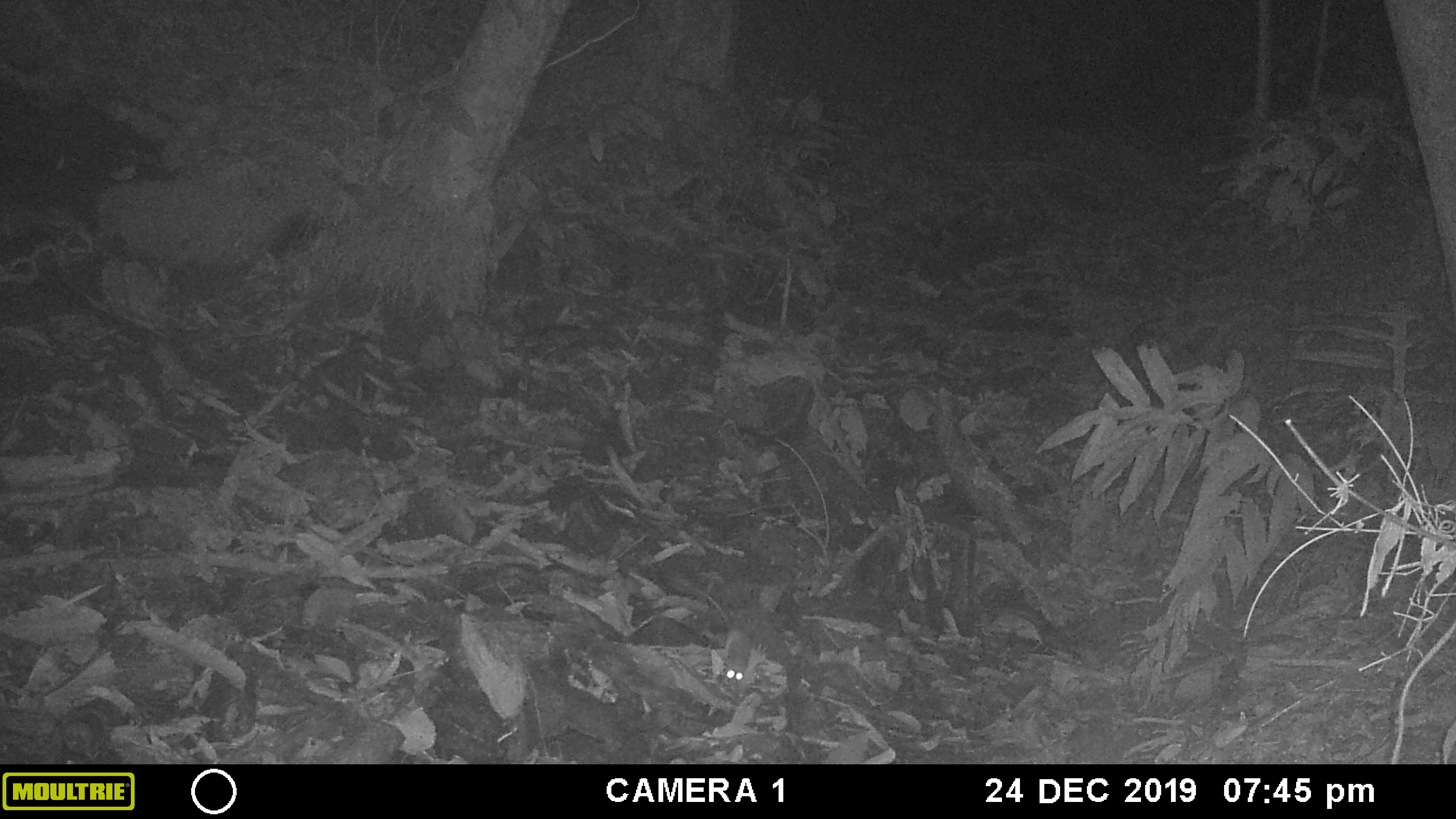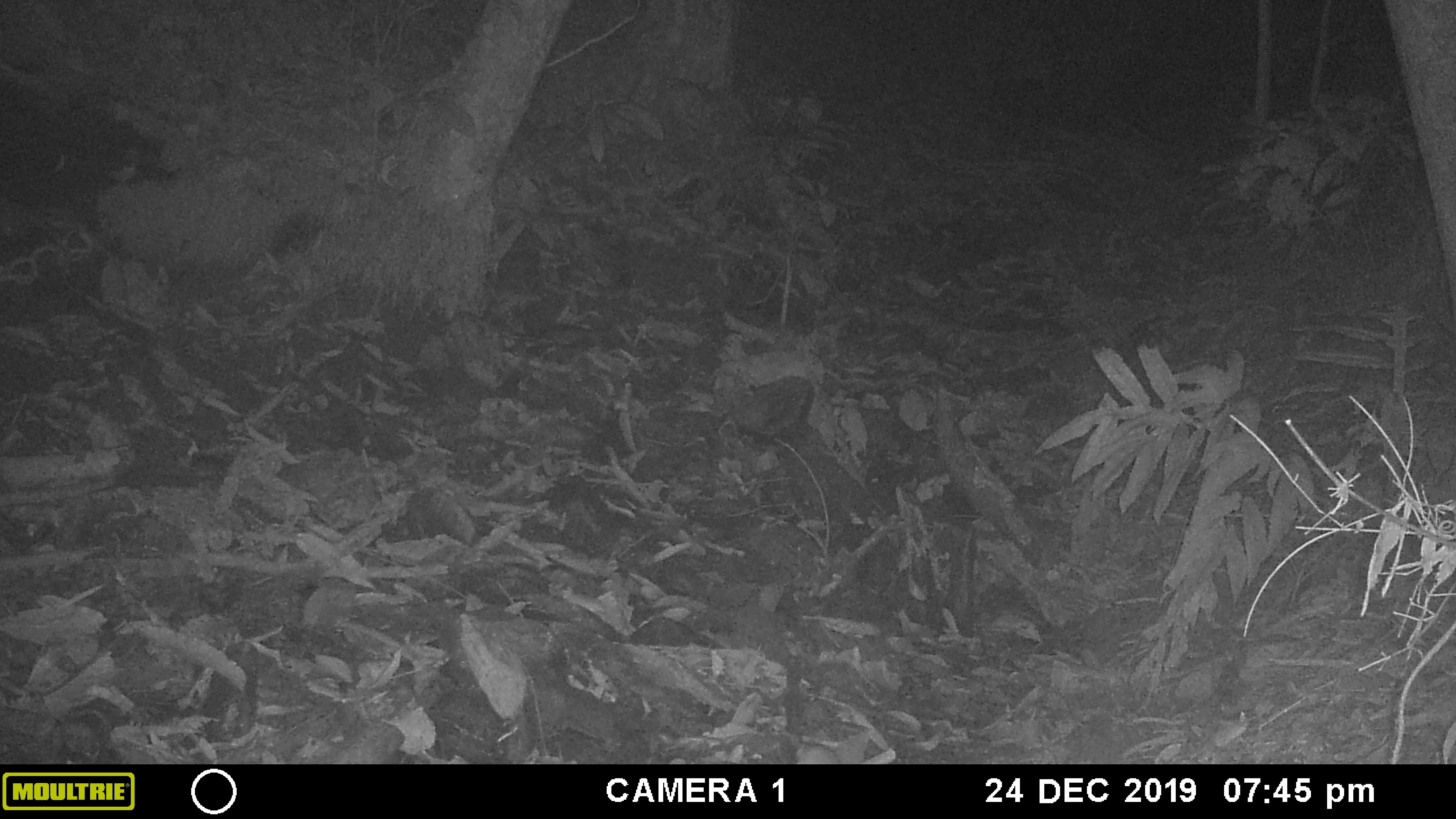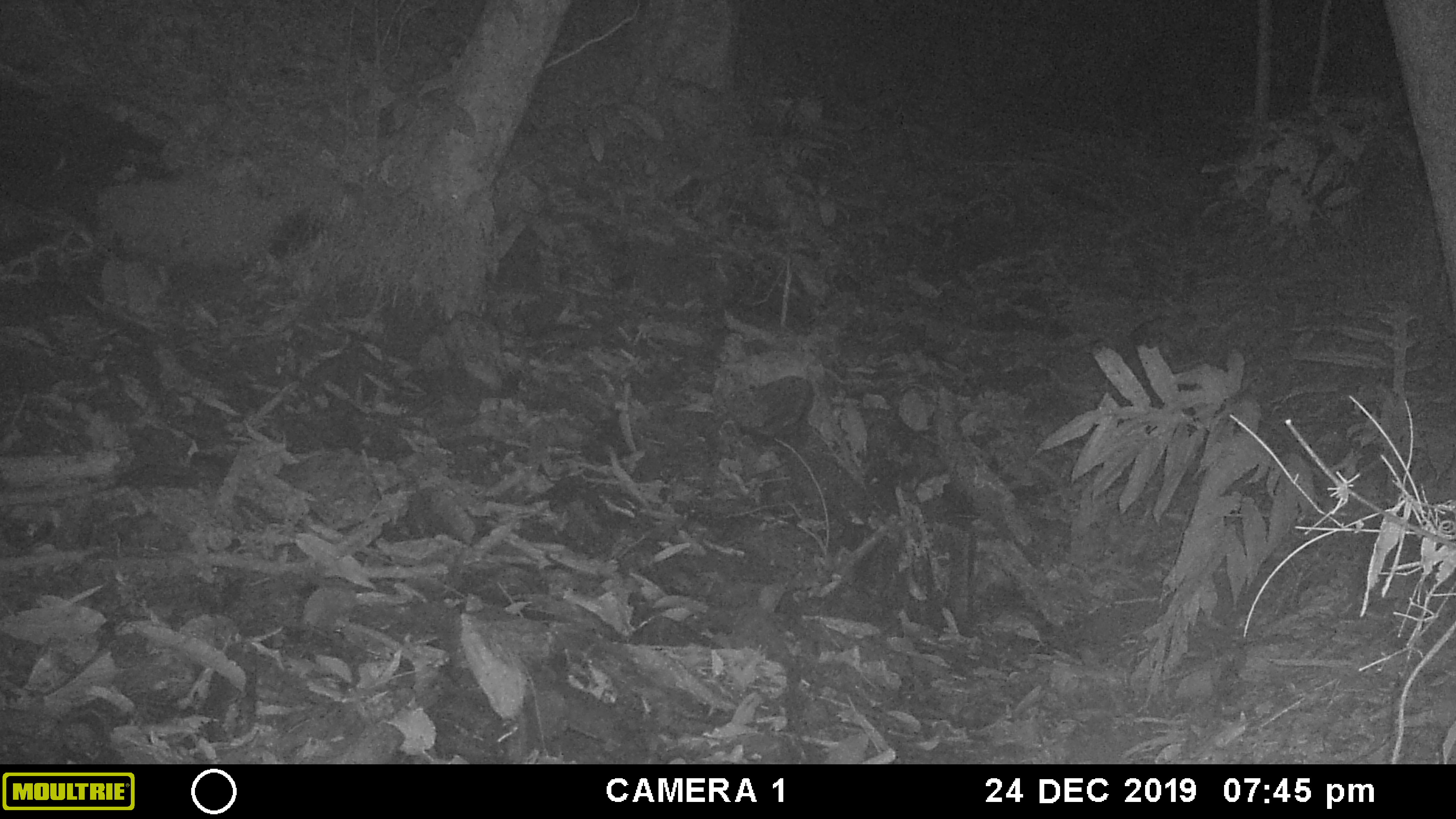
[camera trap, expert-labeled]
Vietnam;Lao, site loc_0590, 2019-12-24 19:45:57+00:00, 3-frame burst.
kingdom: Animalia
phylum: Chordata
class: Mammalia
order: Rodentia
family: Muridae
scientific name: Muridae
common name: old-world mice and rats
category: unidentified murid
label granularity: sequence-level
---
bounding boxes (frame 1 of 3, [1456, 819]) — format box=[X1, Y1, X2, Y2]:
unidentified murid: box=[719, 612, 753, 686]